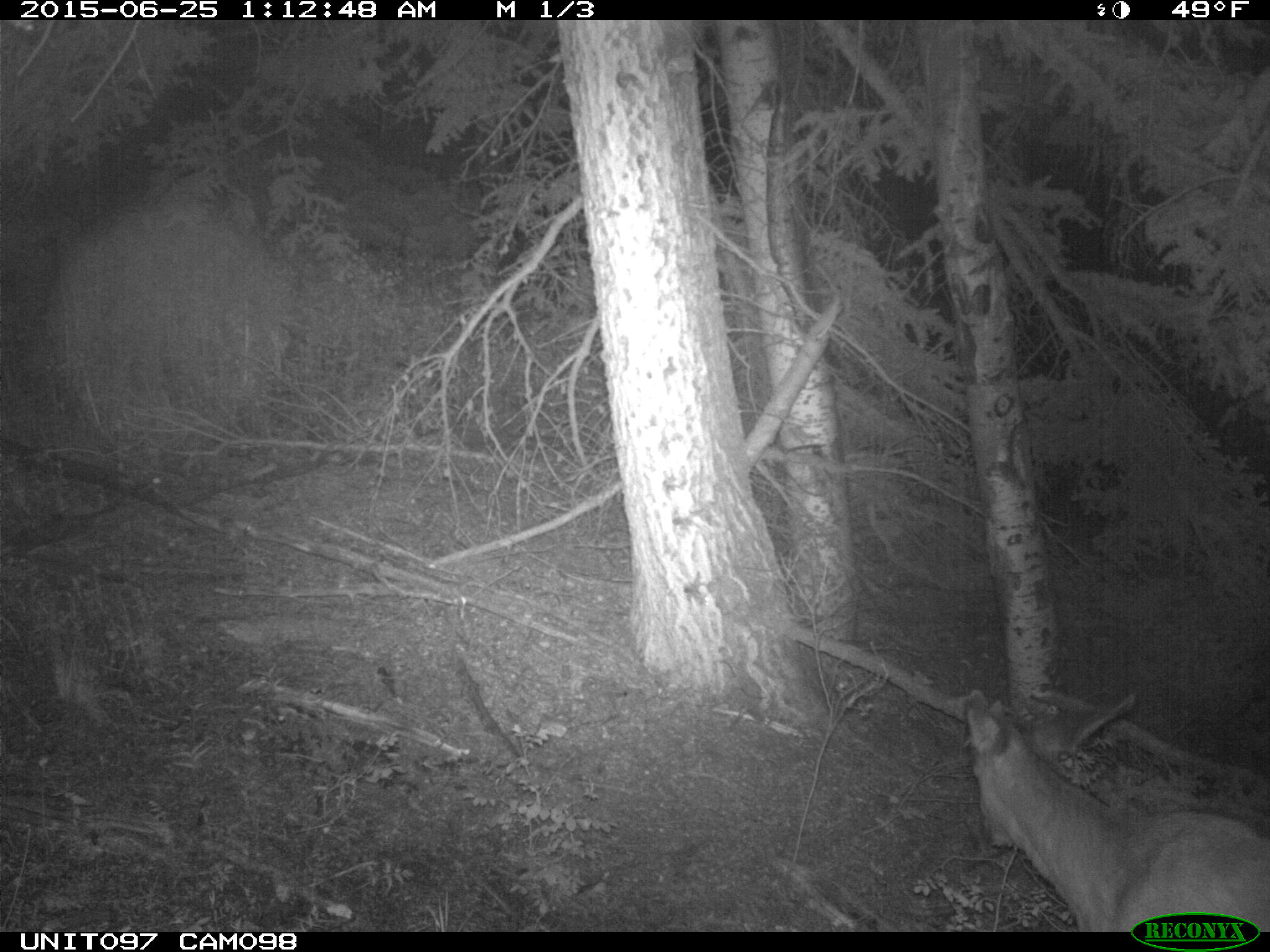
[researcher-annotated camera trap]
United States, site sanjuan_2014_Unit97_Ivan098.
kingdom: Animalia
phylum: Chordata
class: Mammalia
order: Artiodactyla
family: Cervidae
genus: Odocoileus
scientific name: Odocoileus hemionus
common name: mule deer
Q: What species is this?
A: Odocoileus hemionus (mule deer).